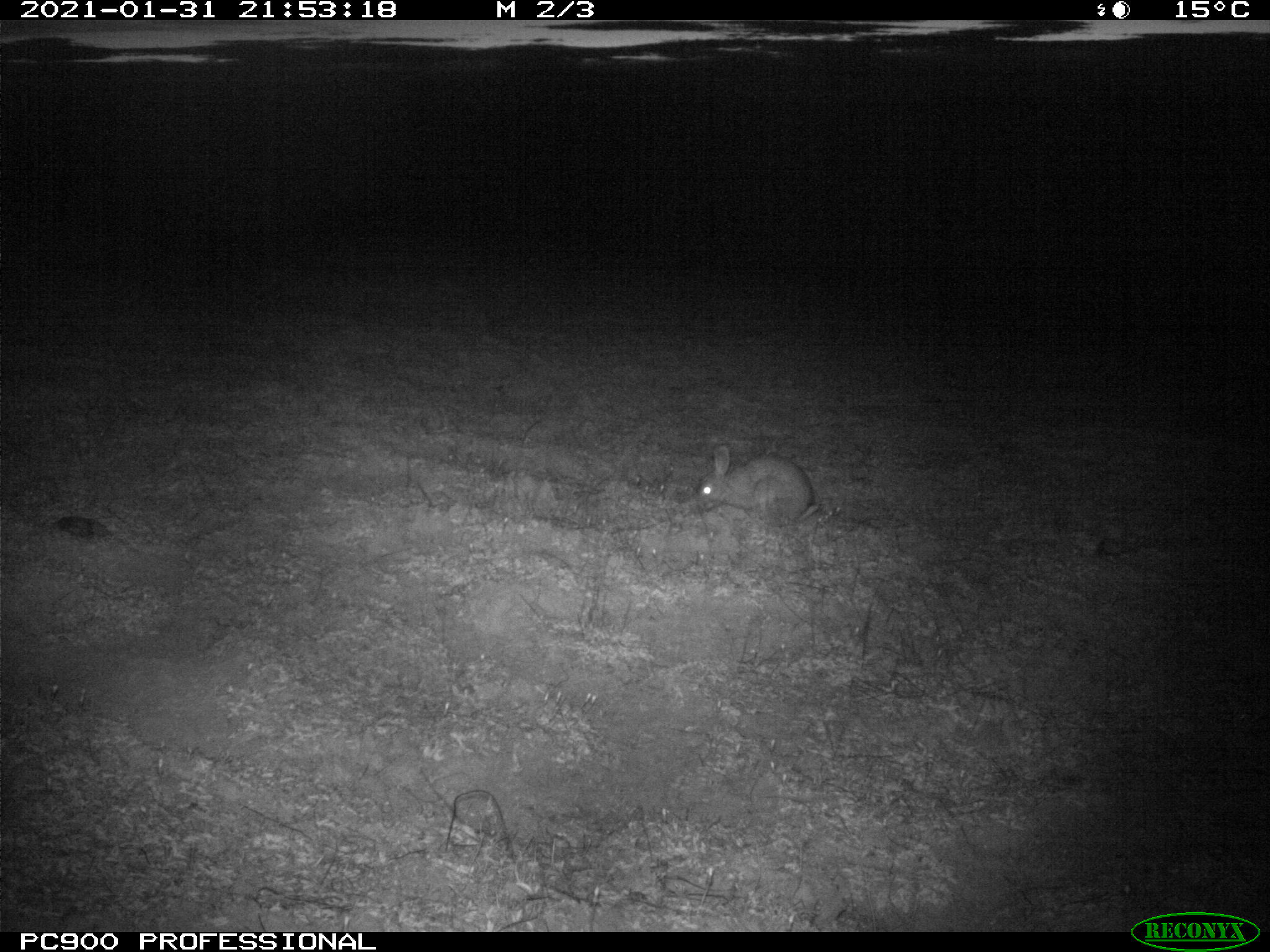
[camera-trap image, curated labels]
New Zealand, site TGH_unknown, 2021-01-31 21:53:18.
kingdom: Animalia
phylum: Chordata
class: Mammalia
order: Lagomorpha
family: Leporidae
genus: Oryctolagus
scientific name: Oryctolagus cuniculus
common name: european rabbit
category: rabbit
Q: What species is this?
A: Rabbit (european rabbit) (Oryctolagus cuniculus).